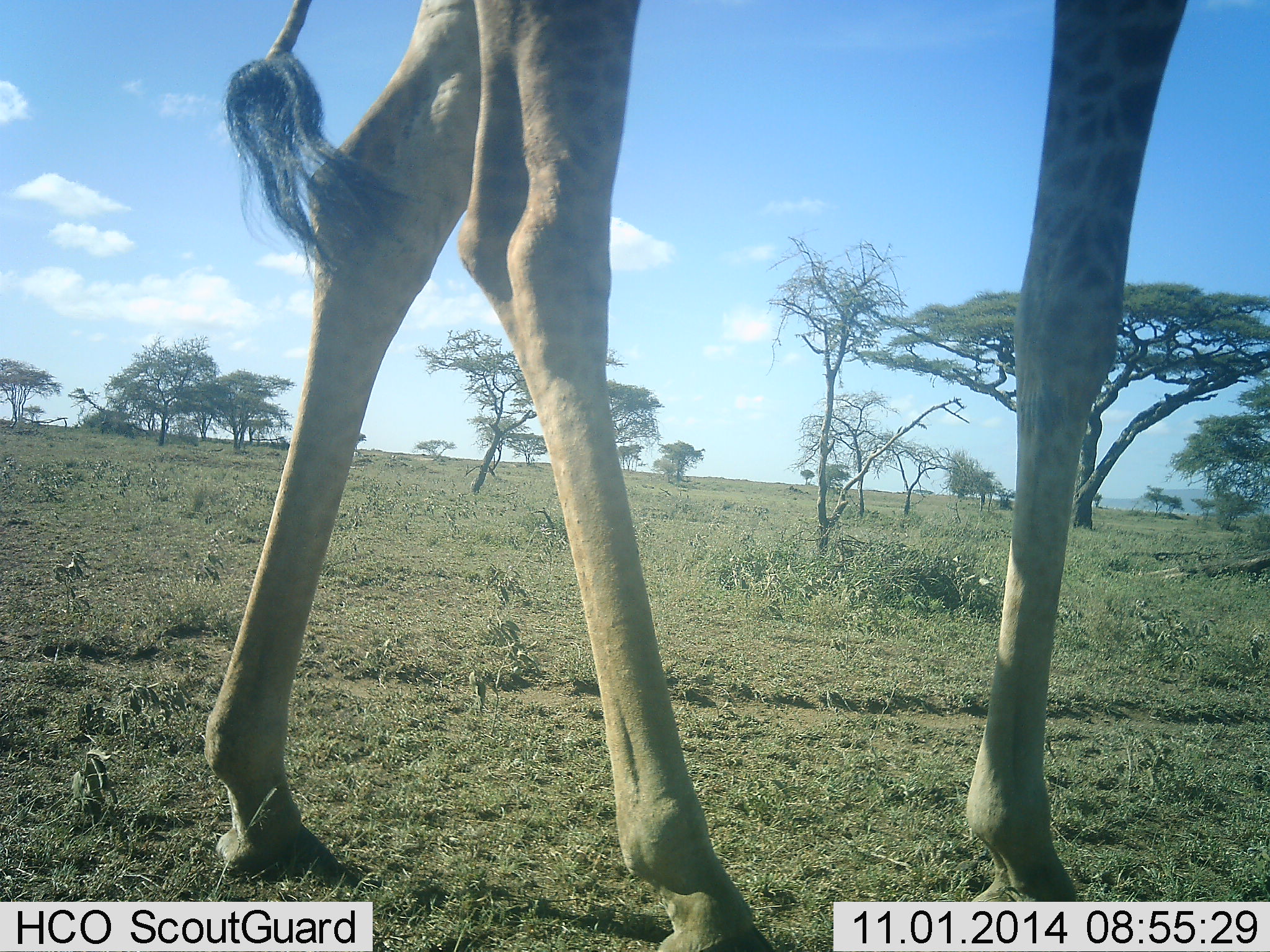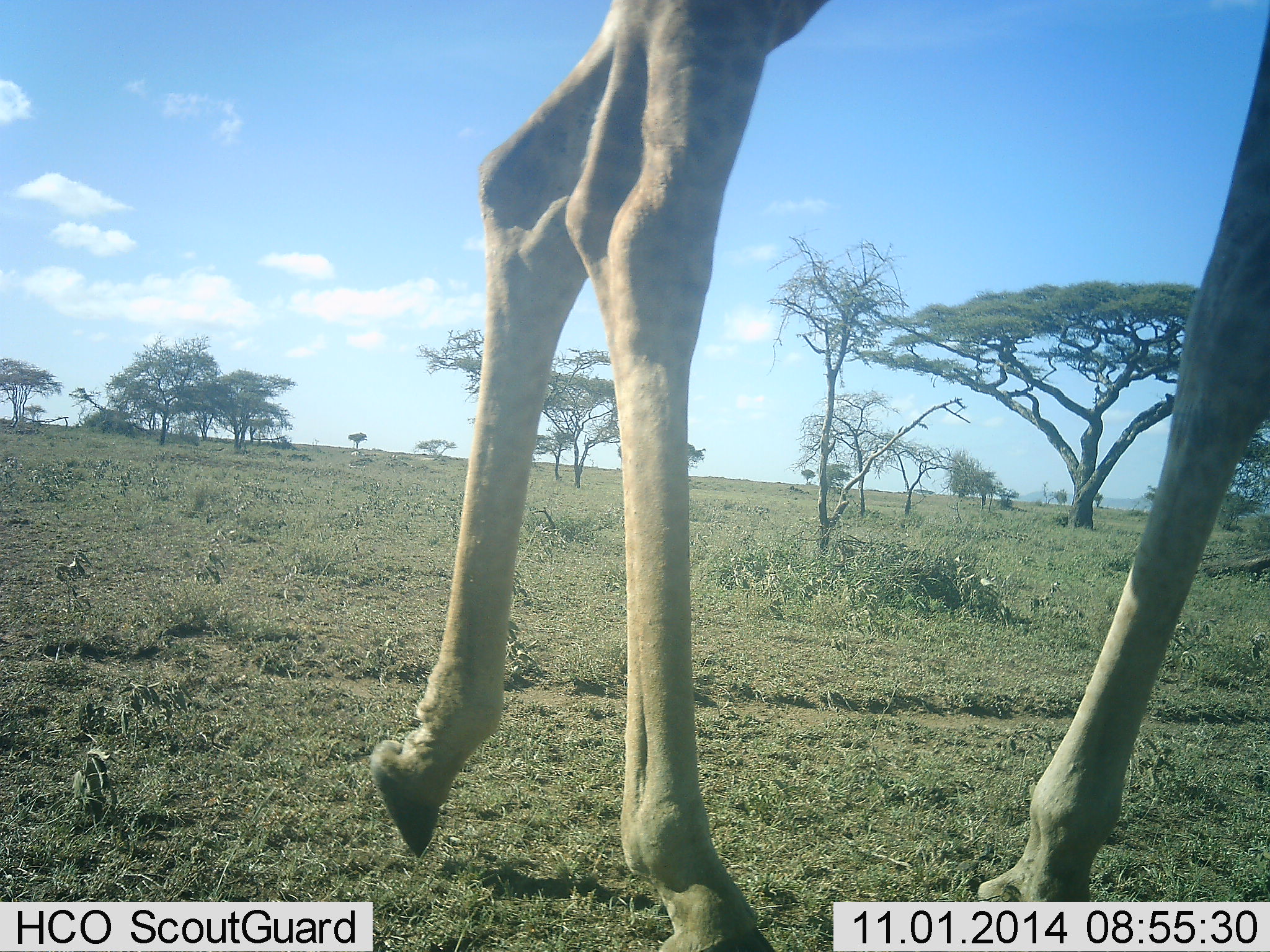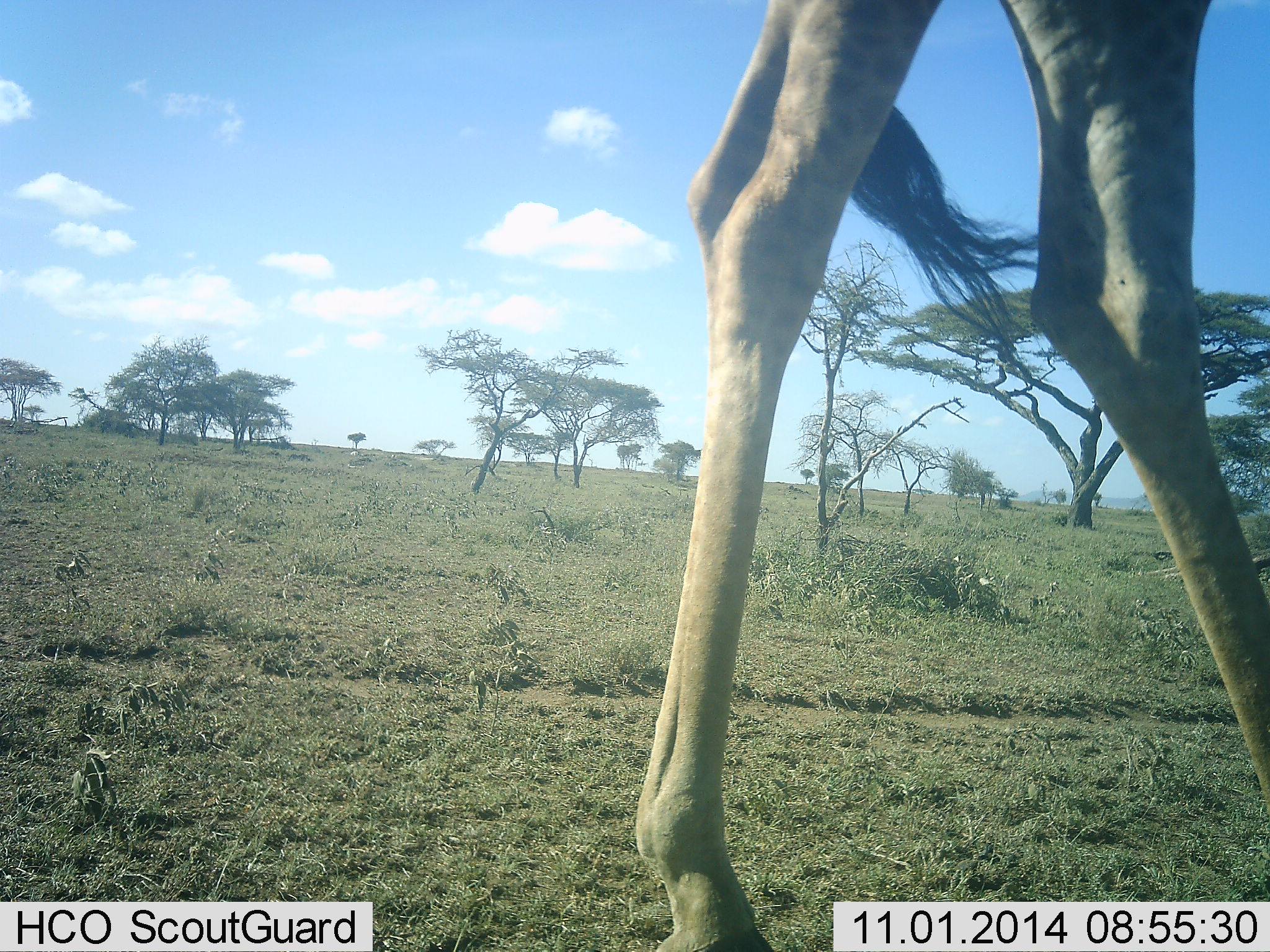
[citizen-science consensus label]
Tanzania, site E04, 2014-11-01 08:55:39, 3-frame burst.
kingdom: Animalia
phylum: Chordata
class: Mammalia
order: Artiodactyla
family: Giraffidae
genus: Giraffa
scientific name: Giraffa camelopardalis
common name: giraffe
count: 1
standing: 20%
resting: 0%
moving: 90%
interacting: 0%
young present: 0%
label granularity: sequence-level